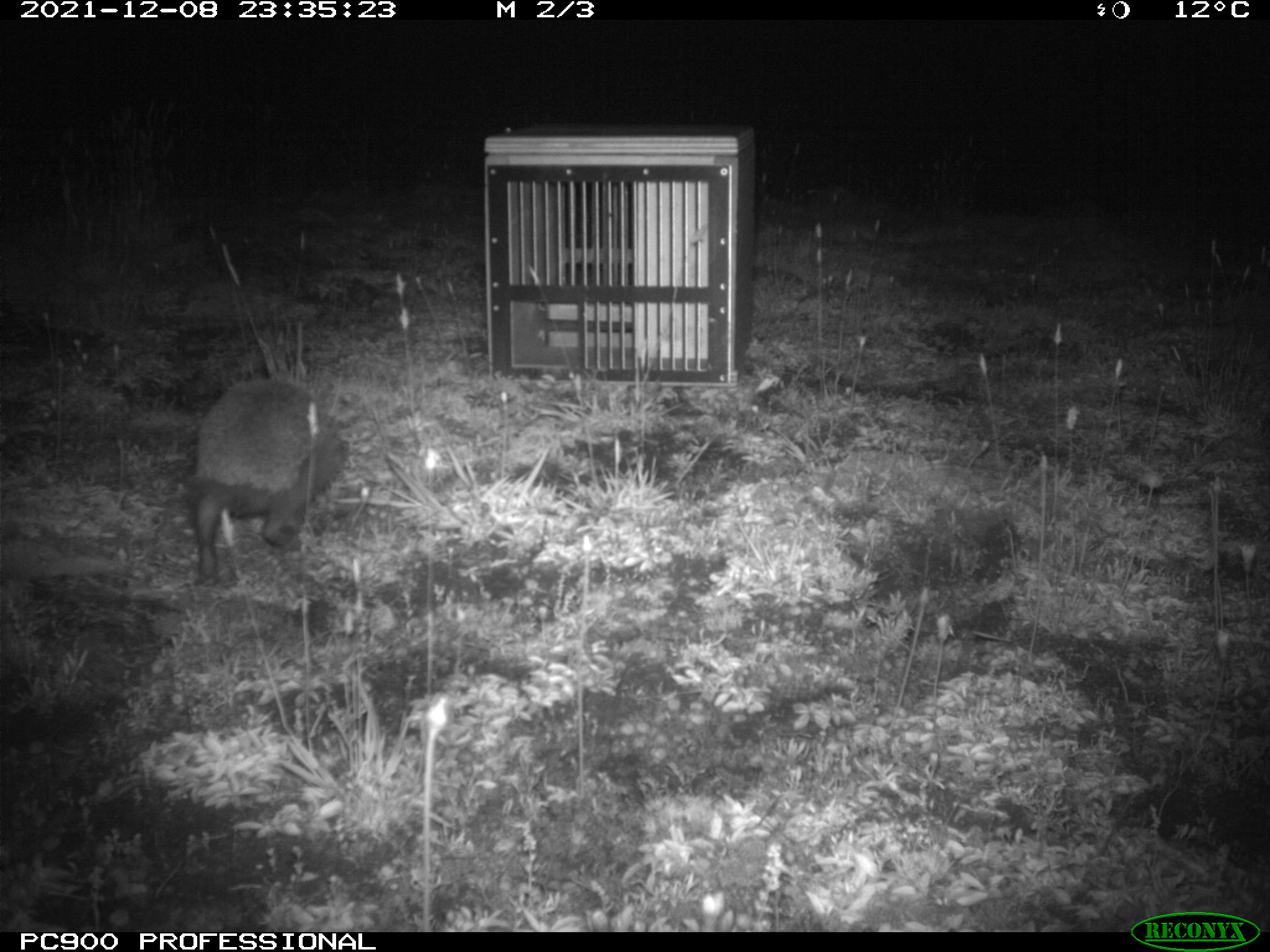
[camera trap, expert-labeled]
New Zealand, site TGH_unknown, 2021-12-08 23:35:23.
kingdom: Animalia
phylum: Chordata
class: Mammalia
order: Eulipotyphla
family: Erinaceidae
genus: Erinaceus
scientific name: Erinaceus europaeus europaeus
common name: european hedgehog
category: hedgehog